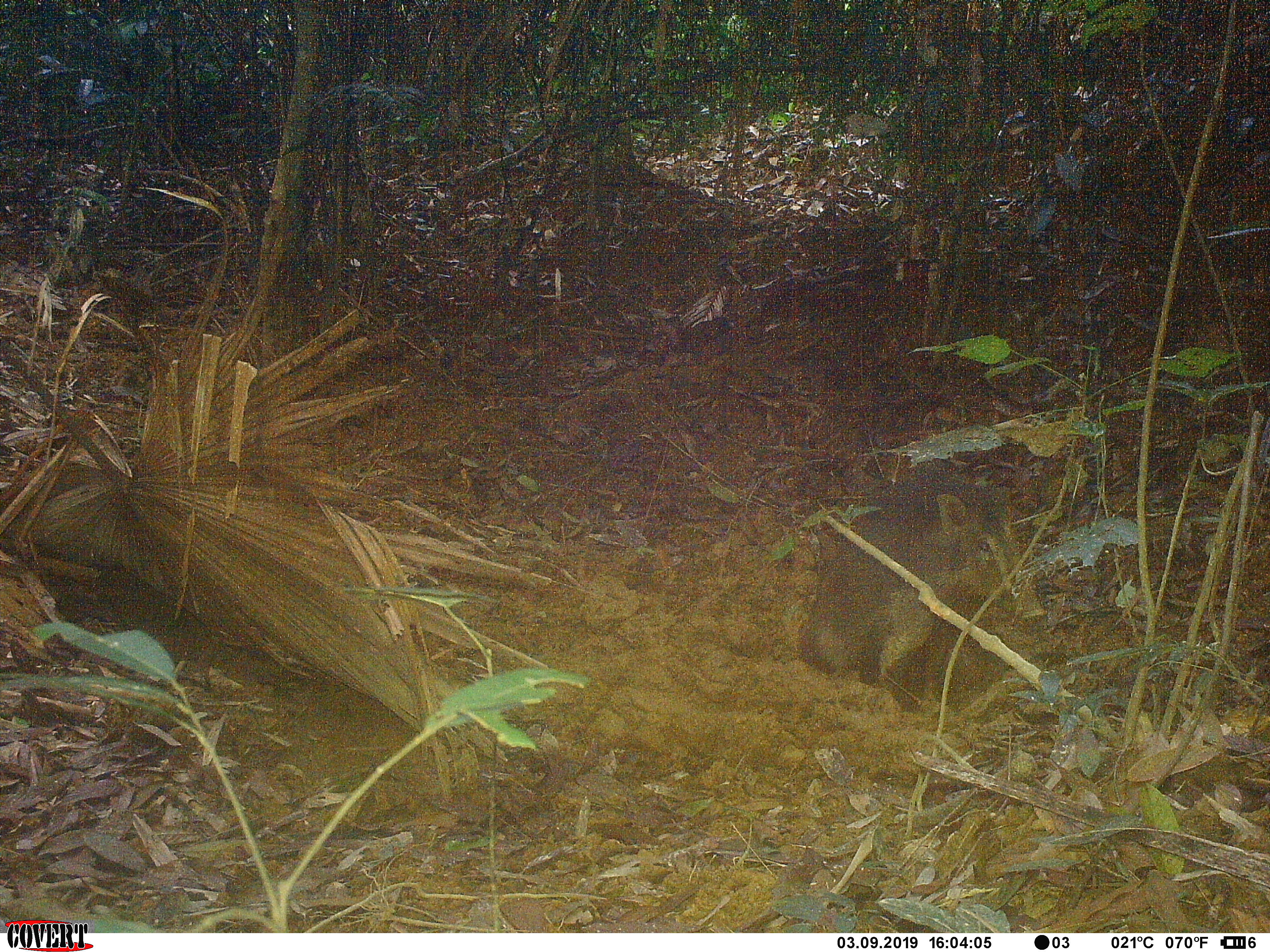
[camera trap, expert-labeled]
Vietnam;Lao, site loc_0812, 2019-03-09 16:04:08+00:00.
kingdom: Animalia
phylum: Chordata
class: Mammalia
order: Artiodactyla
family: Suidae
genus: Sus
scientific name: Sus scrofa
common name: eurasian wild pig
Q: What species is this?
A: Eurasian wild pig (Sus scrofa).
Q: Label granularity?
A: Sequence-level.